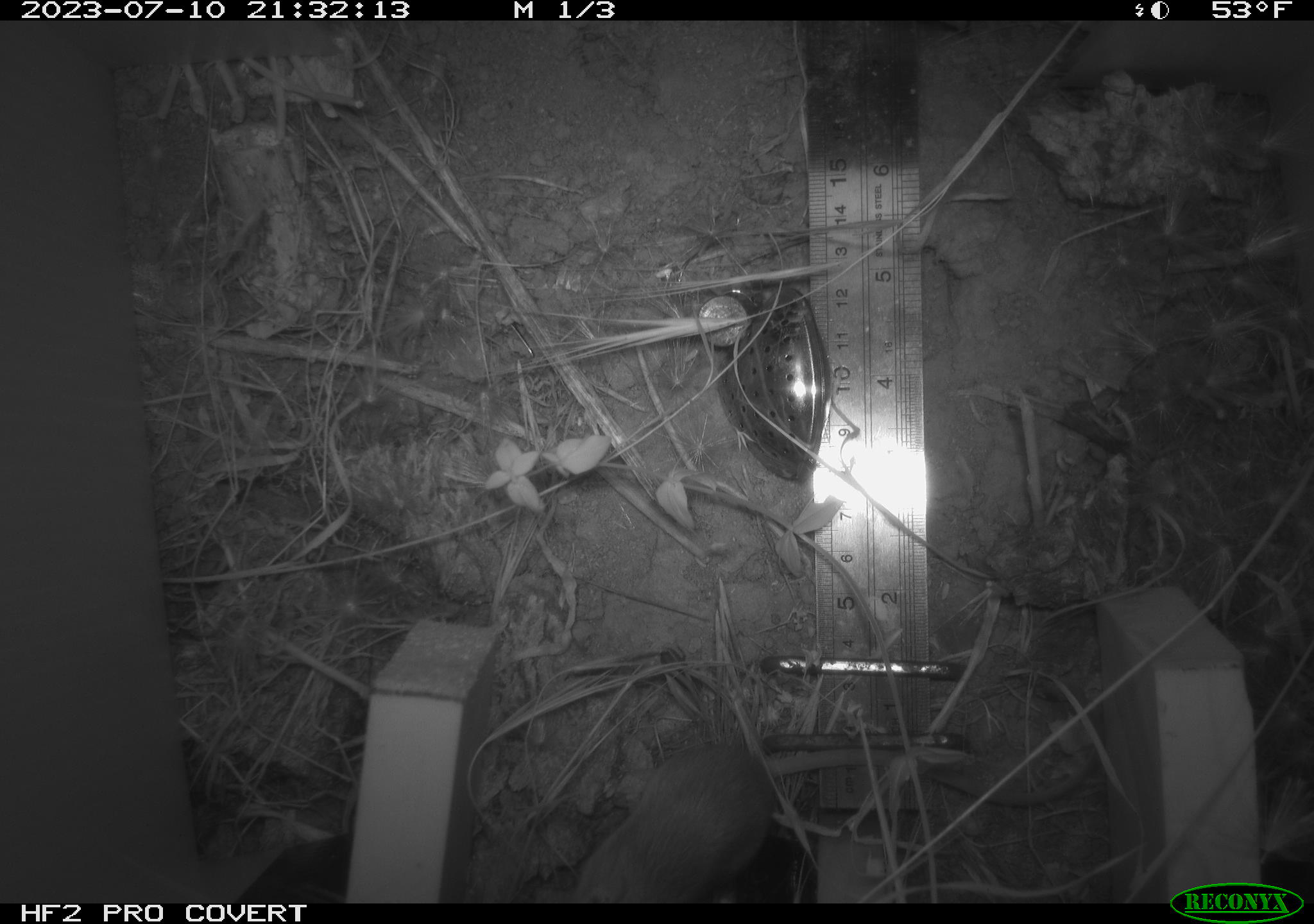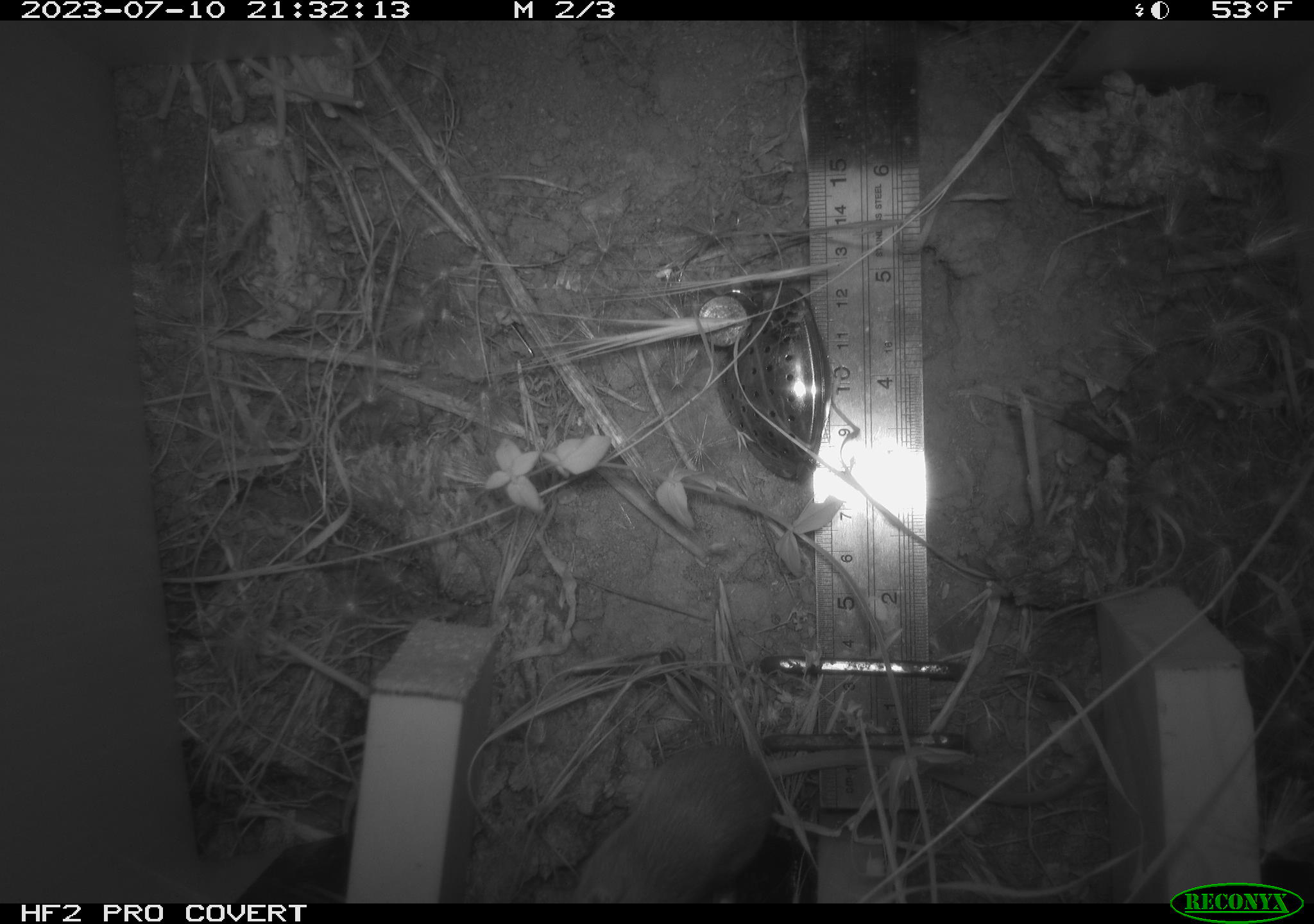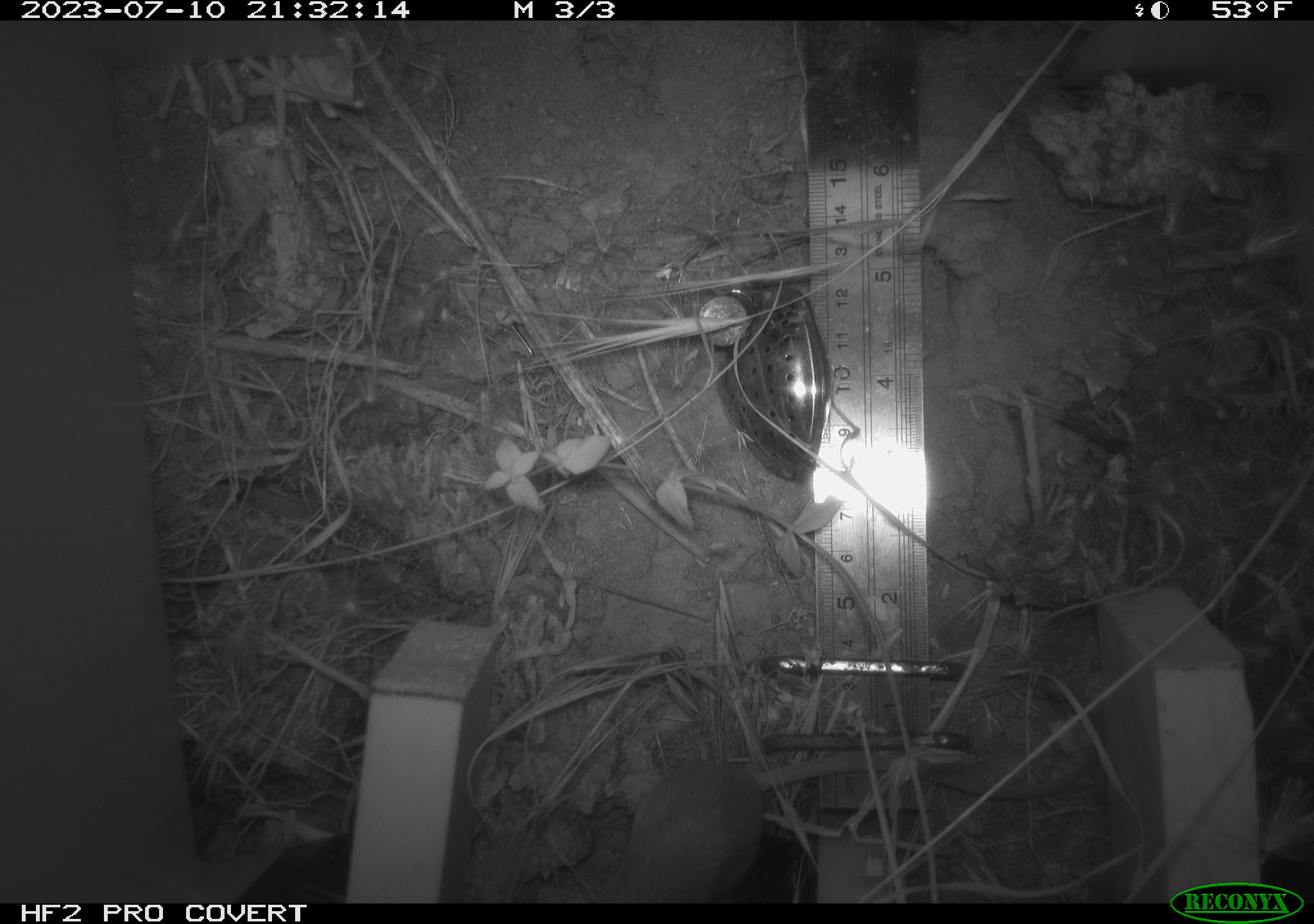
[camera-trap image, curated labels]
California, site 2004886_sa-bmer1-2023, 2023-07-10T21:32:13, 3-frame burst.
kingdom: Animalia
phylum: Chordata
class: Mammalia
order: Rodentia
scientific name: Rodentia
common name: mouse species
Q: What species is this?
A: Mouse species (Rodentia).